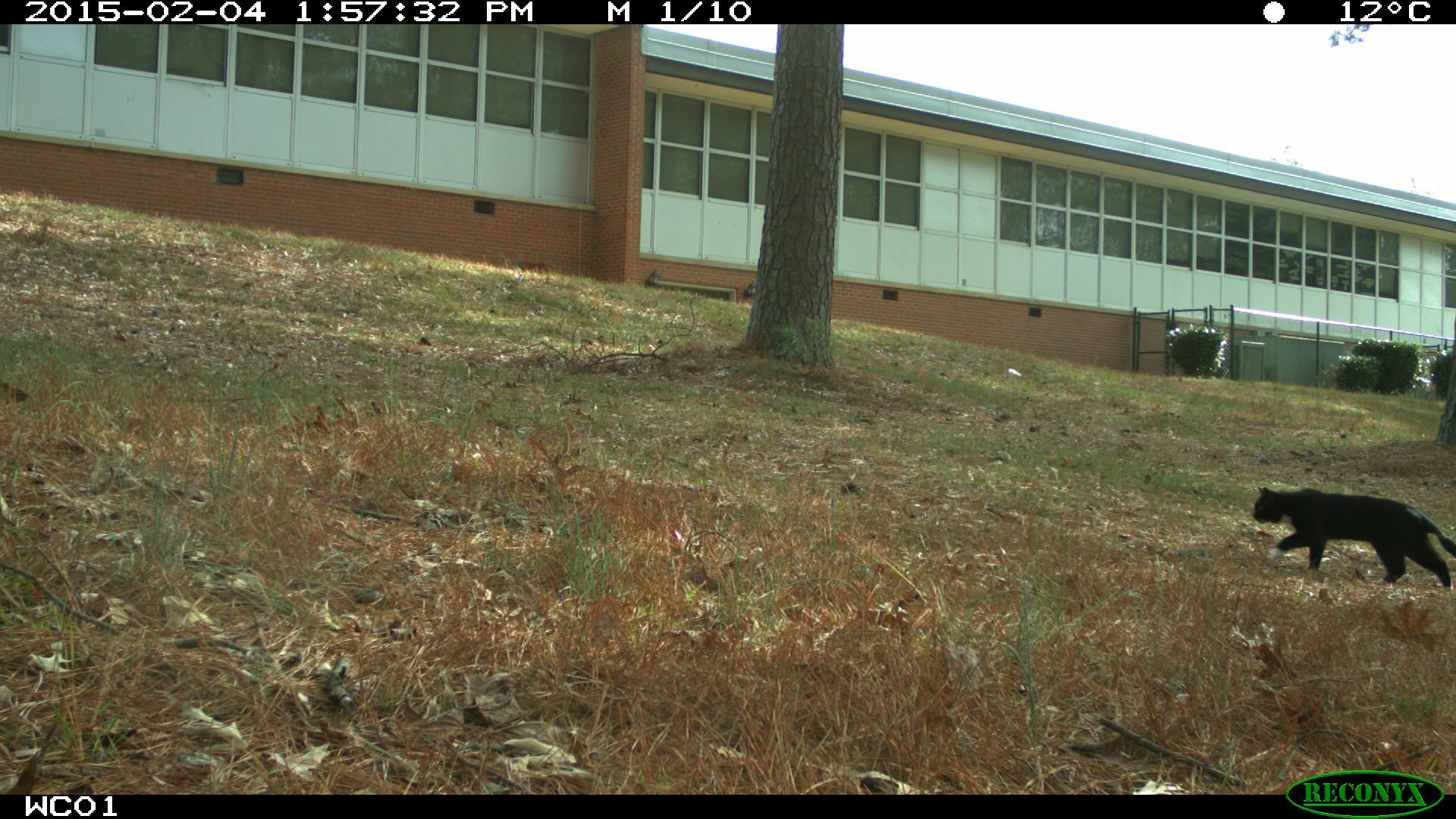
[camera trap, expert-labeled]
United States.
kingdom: Animalia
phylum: Chordata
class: Mammalia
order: Carnivora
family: Felidae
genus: Felis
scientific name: Felis catus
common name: domestic cat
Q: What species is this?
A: Domestic Cat (Felis catus).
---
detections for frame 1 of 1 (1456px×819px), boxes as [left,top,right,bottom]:
Domestic Cat: [1243,466,1456,596]